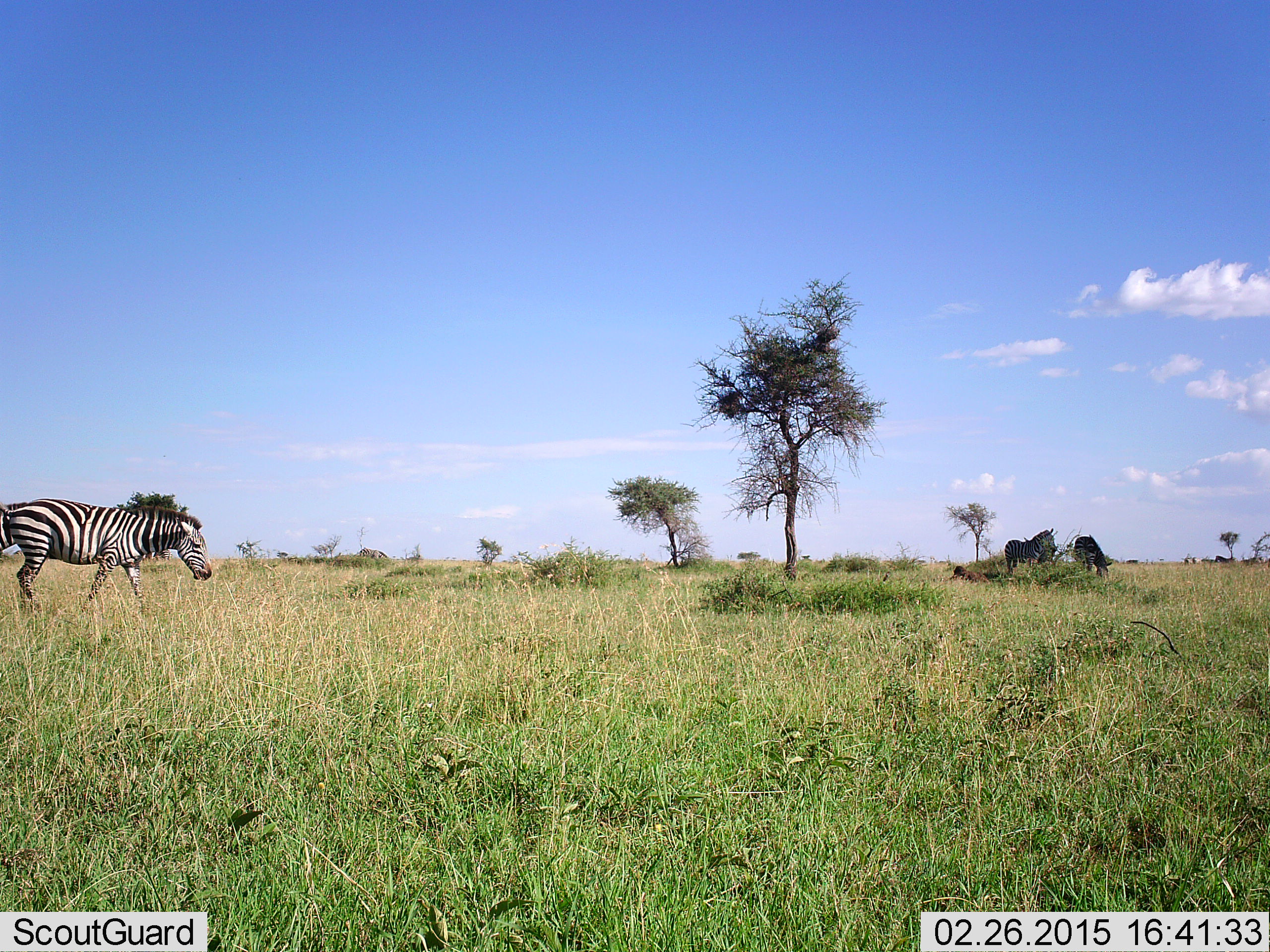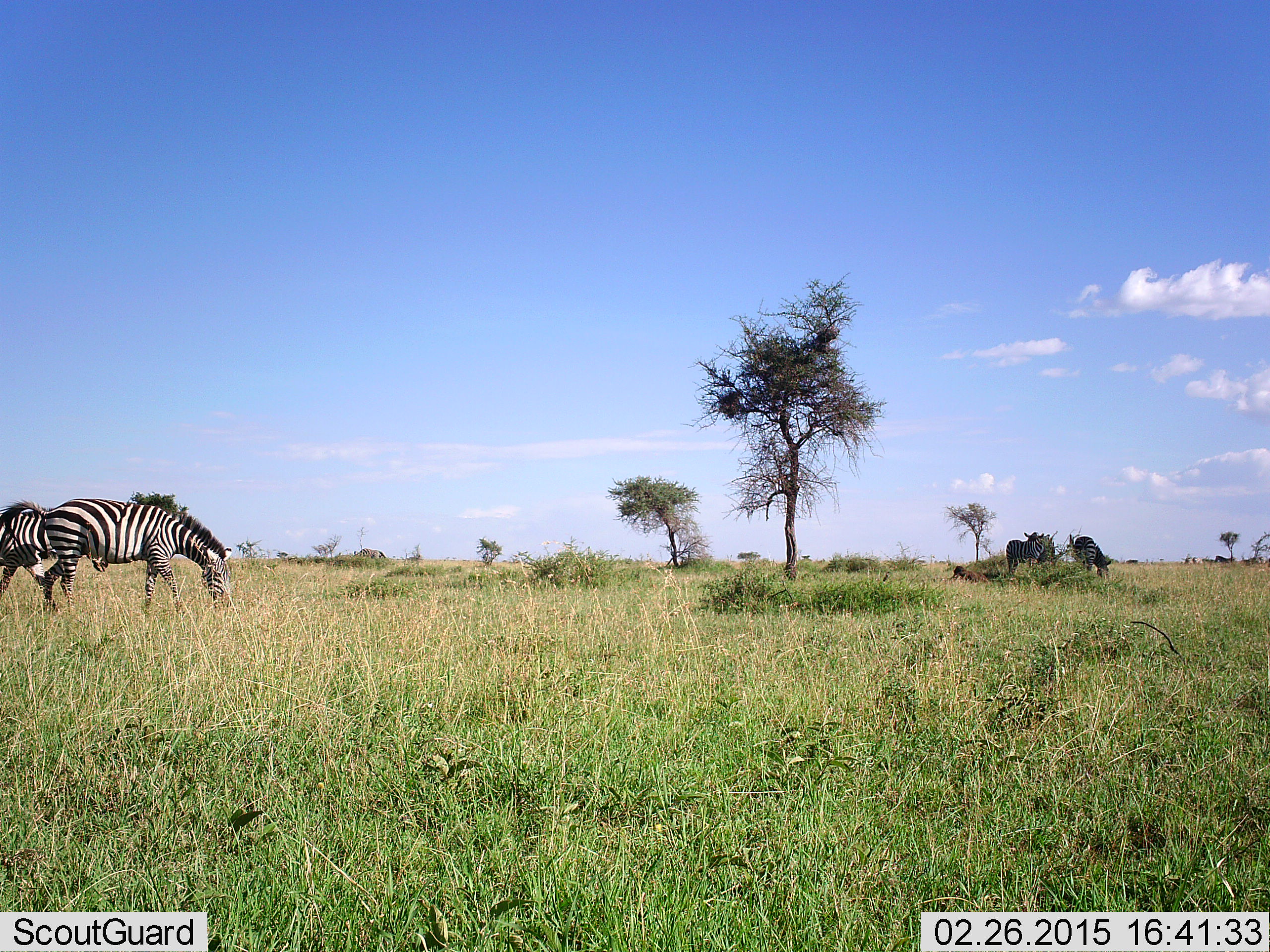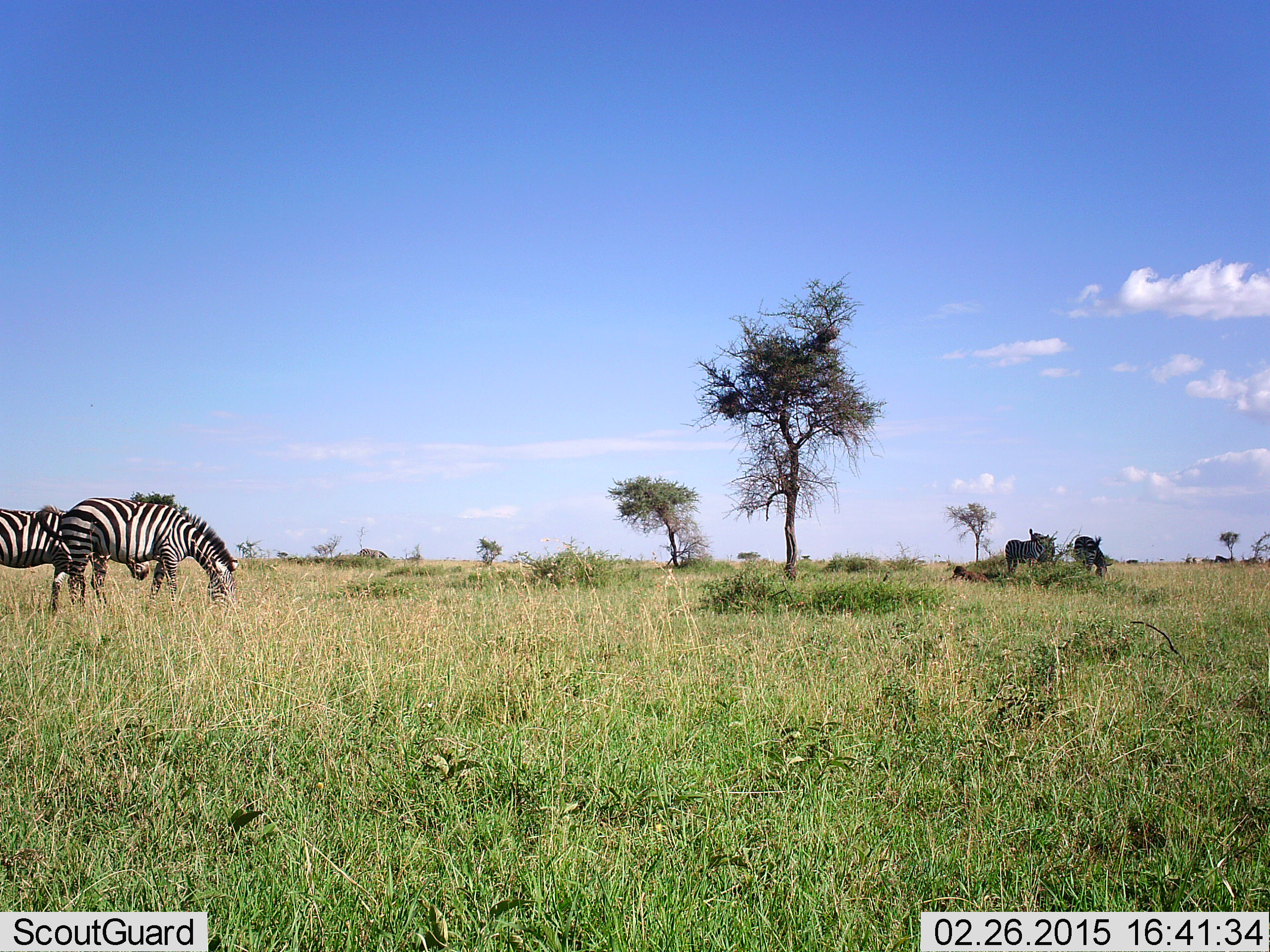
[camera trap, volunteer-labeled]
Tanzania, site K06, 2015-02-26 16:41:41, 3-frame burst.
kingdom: Animalia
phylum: Chordata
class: Mammalia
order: Perissodactyla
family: Equidae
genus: Equus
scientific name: Equus quagga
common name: plains zebra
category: zebra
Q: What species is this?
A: Zebra (plains zebra) (Equus quagga).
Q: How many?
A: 4.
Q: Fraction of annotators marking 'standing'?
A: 67%.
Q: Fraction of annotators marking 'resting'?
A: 0%.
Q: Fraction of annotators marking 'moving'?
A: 67%.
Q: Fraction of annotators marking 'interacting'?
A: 0%.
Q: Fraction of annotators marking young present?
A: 0%.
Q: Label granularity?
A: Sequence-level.